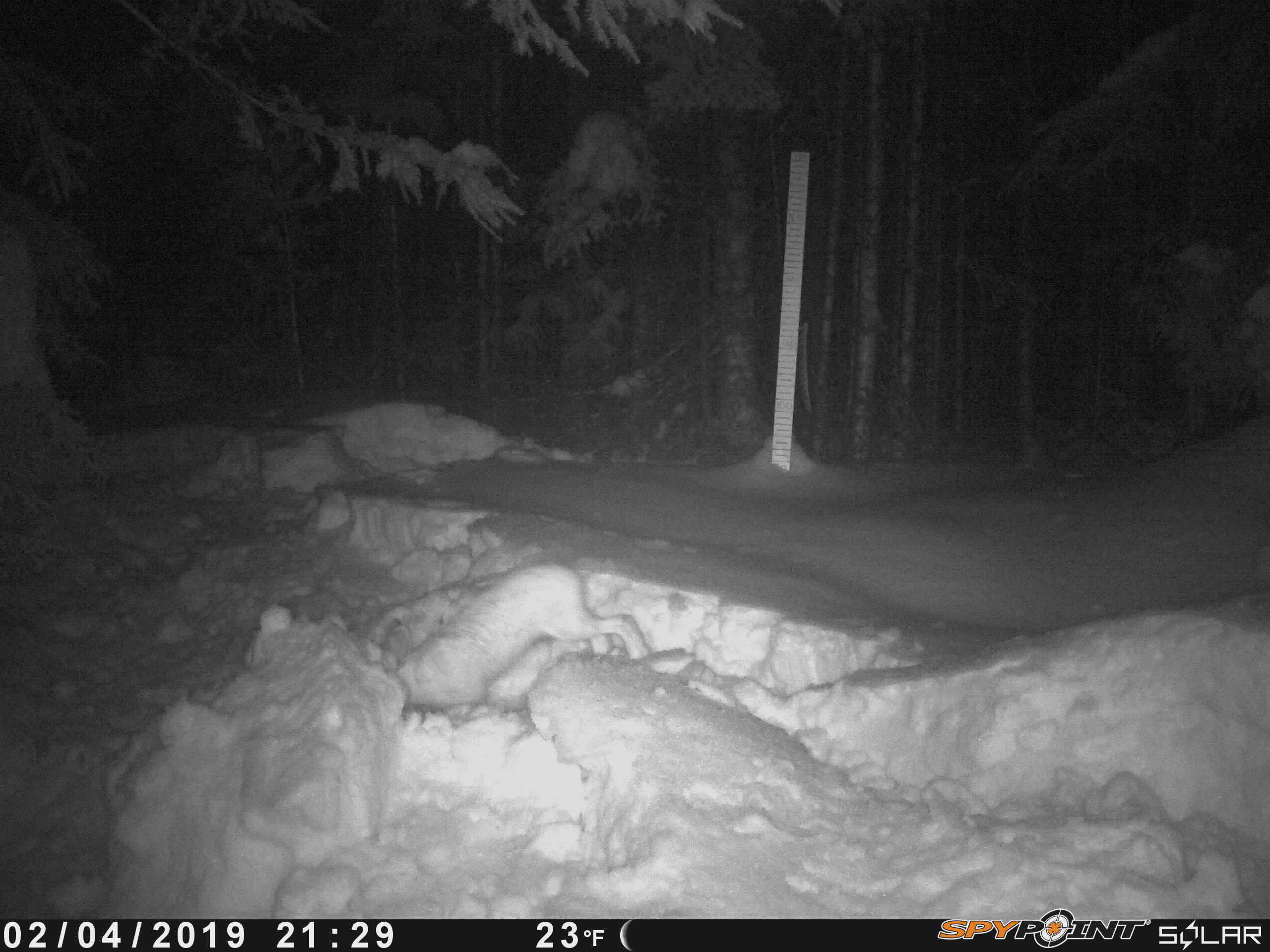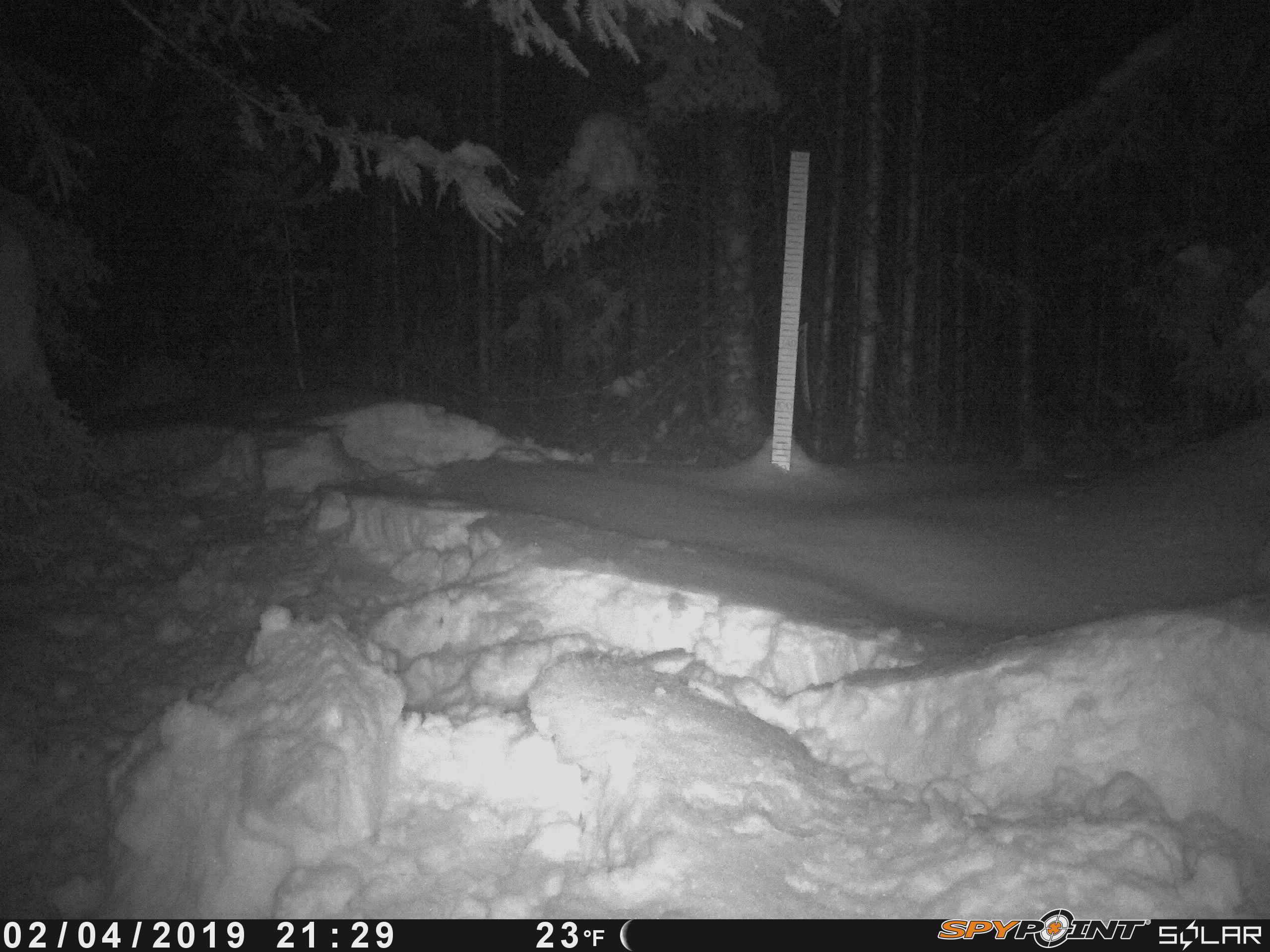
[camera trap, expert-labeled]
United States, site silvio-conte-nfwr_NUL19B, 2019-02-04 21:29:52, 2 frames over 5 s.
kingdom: Animalia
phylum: Chordata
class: Mammalia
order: Lagomorpha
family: Leporidae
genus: Lepus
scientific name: Lepus americanus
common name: snowshoe hare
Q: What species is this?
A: Snowshoe hare (Lepus americanus).